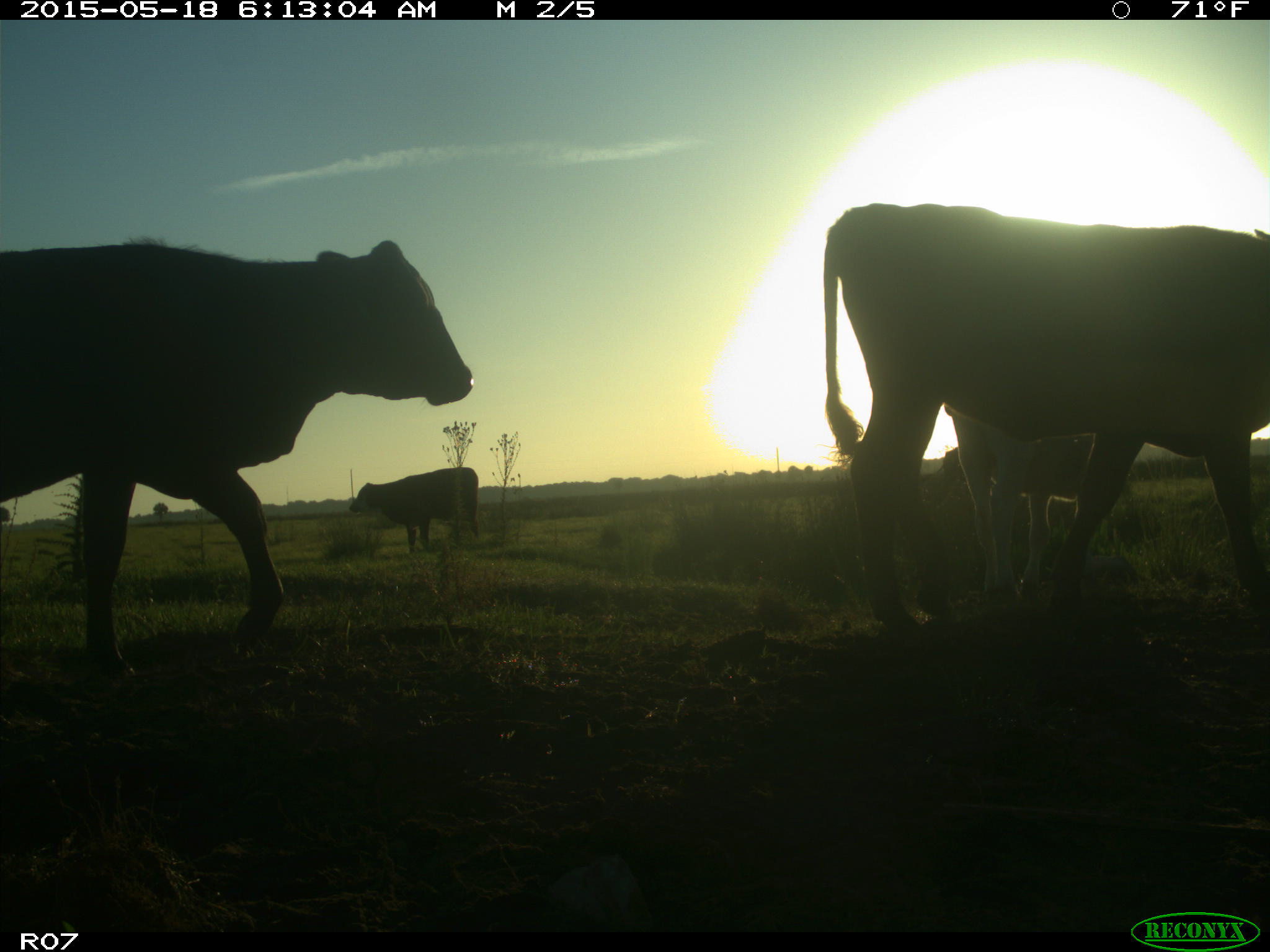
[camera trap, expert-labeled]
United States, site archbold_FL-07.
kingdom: Animalia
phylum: Chordata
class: Mammalia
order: Artiodactyla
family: Bovidae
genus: Bos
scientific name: Bos taurus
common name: domestic cow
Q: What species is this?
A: Bos taurus (domestic cow).